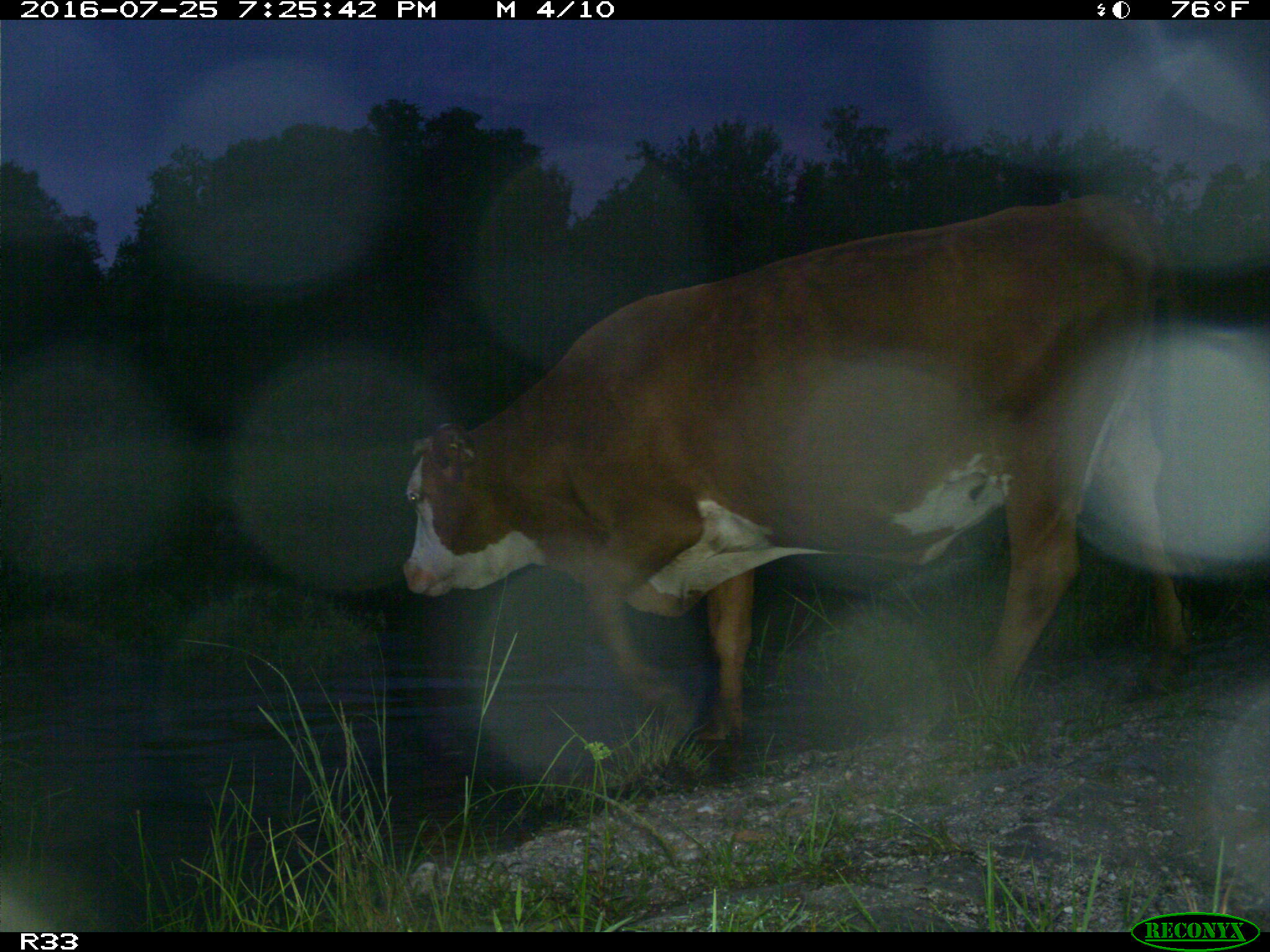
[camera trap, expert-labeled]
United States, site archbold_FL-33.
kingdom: Animalia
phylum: Chordata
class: Mammalia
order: Artiodactyla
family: Bovidae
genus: Bos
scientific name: Bos taurus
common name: domestic cow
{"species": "Bos taurus (domestic cow)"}